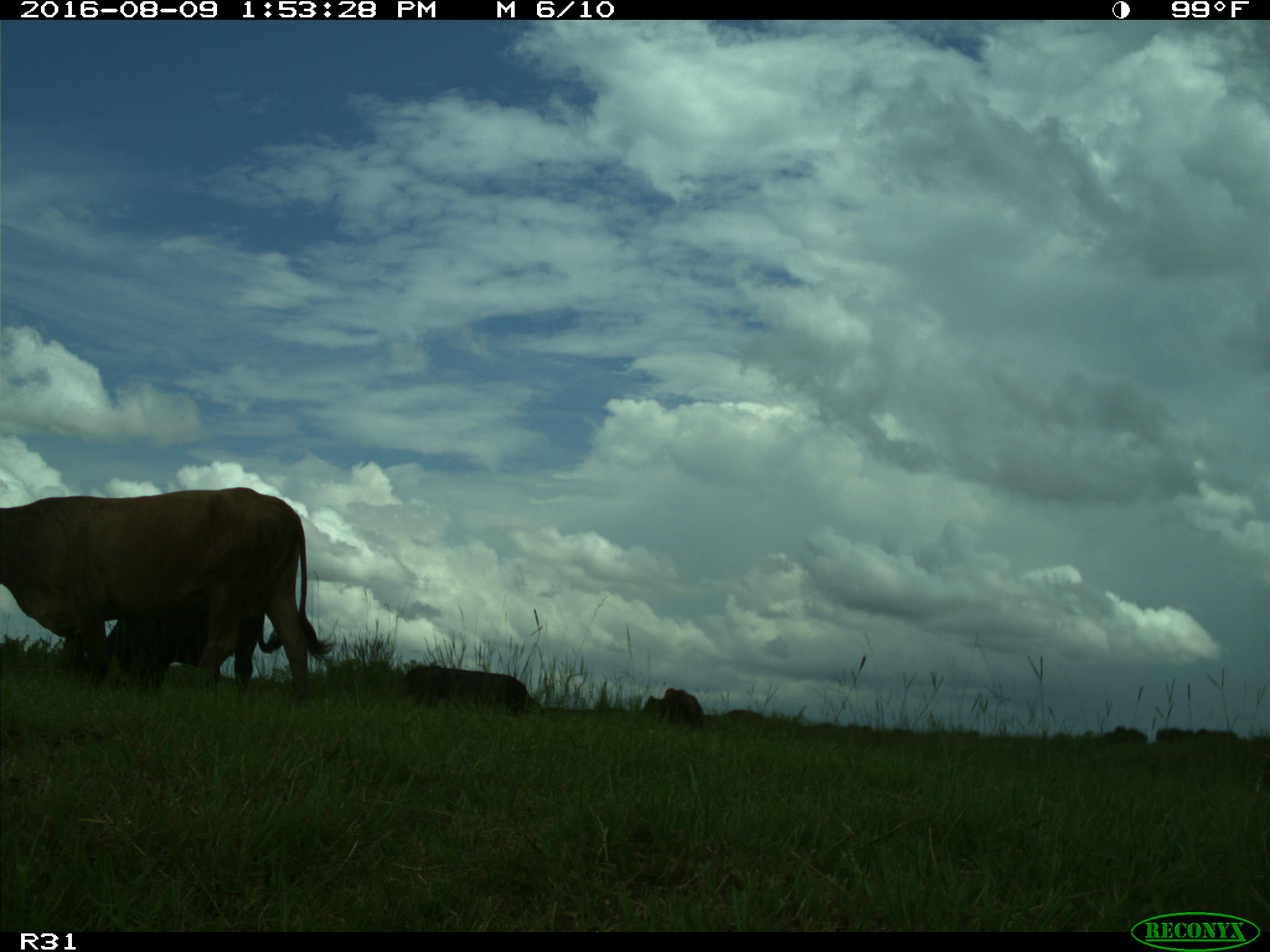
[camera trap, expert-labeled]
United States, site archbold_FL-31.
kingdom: Animalia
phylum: Chordata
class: Mammalia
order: Artiodactyla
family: Bovidae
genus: Bos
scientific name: Bos taurus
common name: domestic cow